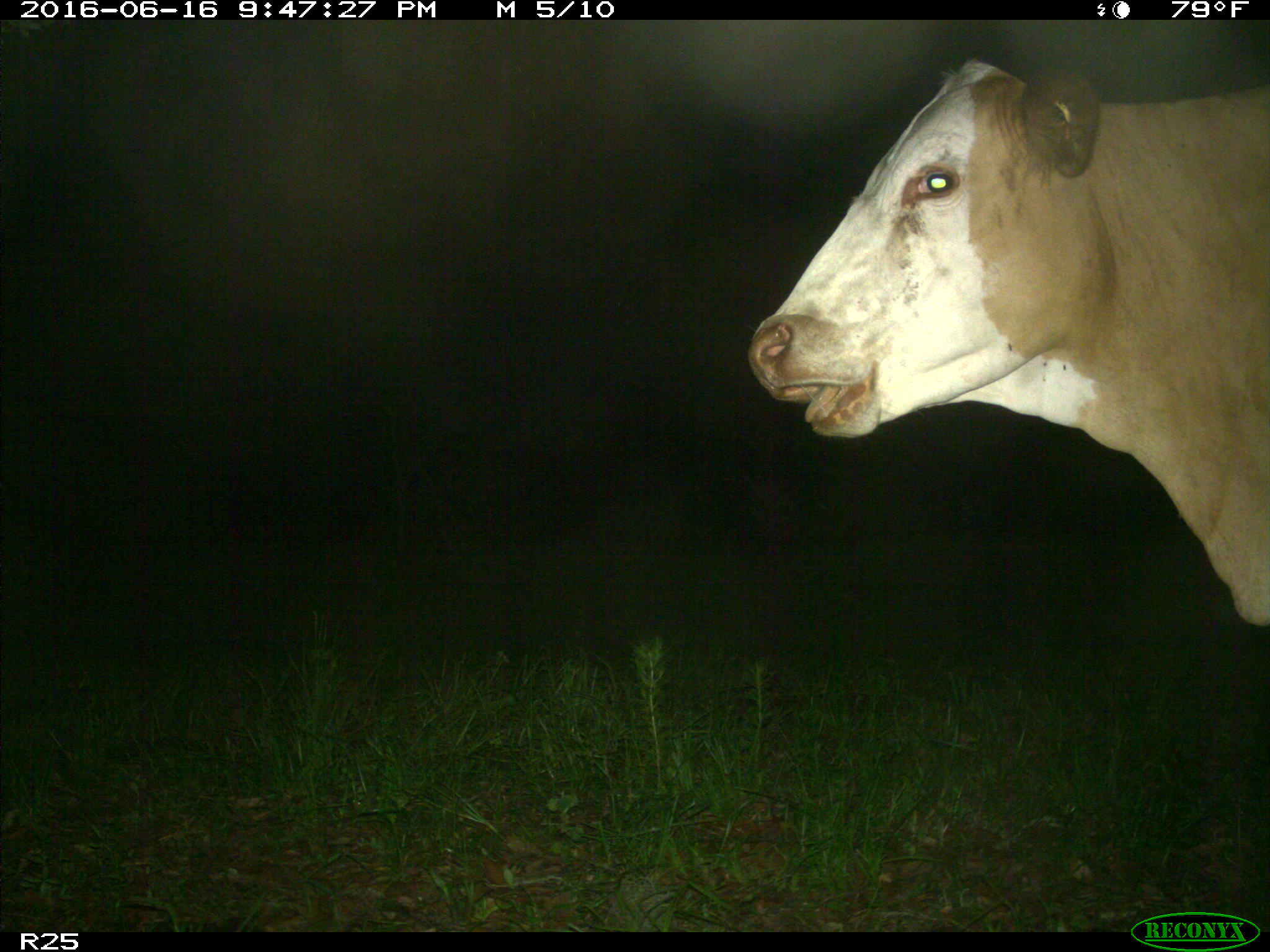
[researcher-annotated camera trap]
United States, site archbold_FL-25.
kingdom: Animalia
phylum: Chordata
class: Mammalia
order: Artiodactyla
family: Bovidae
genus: Bos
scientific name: Bos taurus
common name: domestic cow